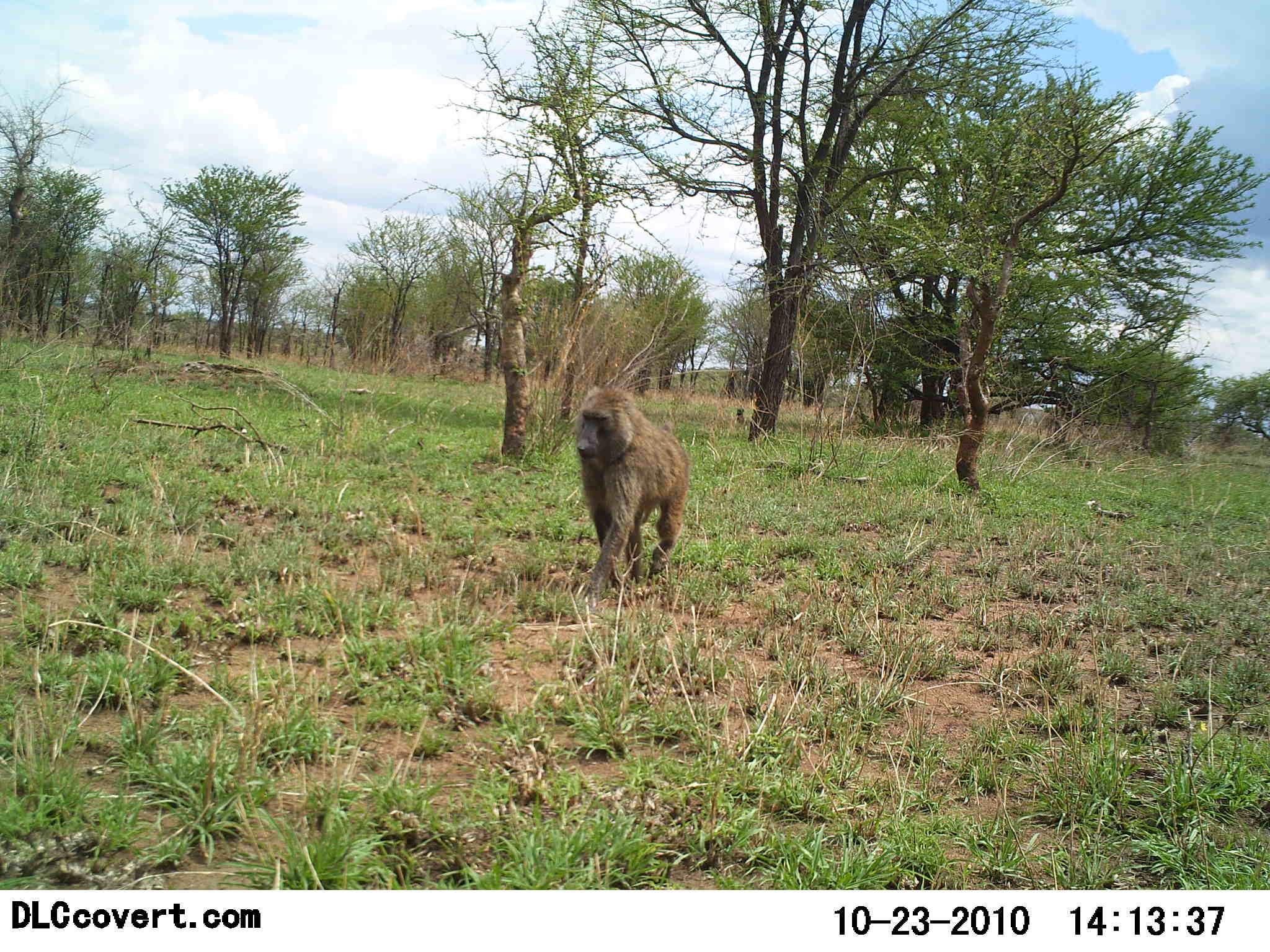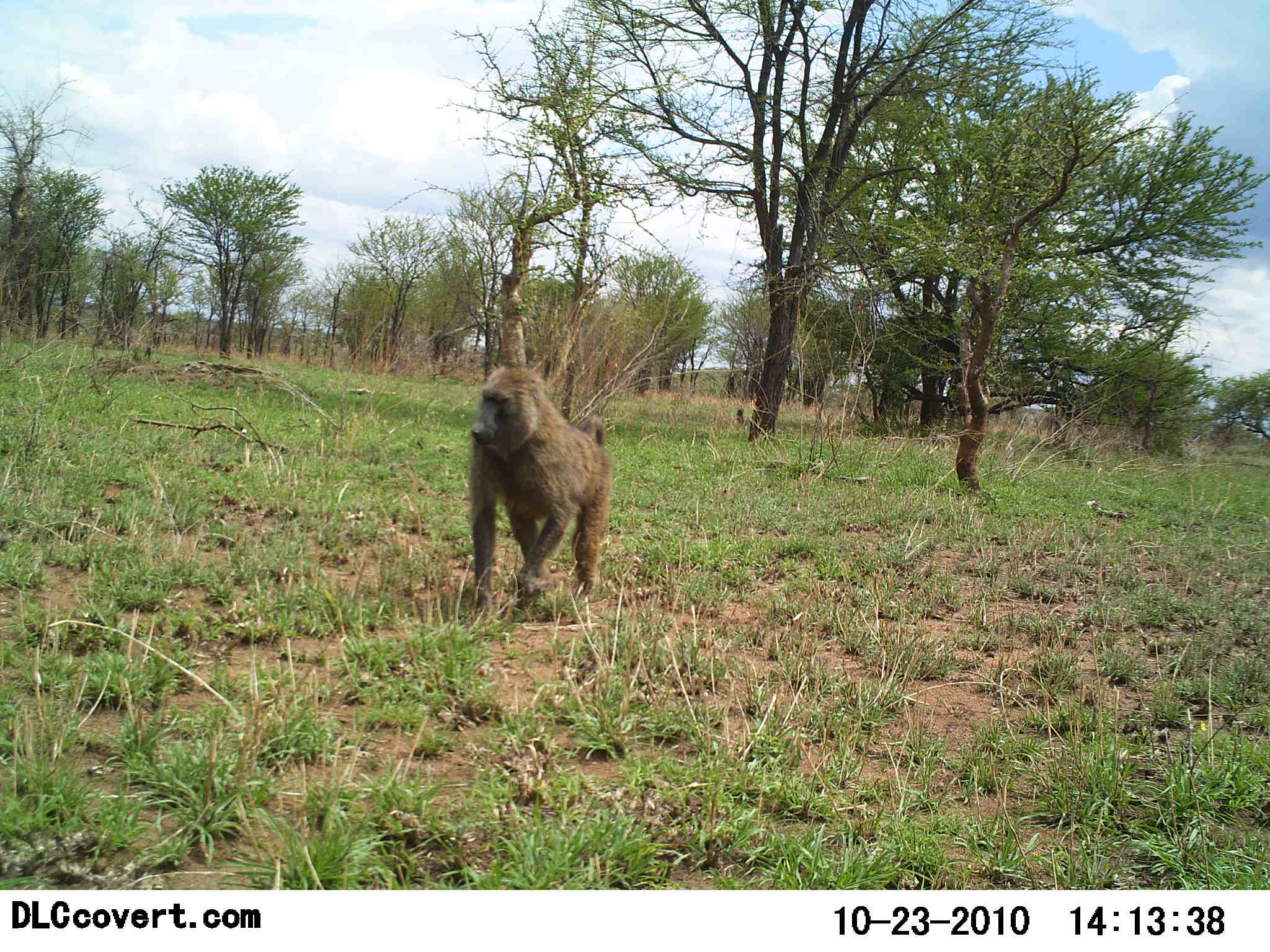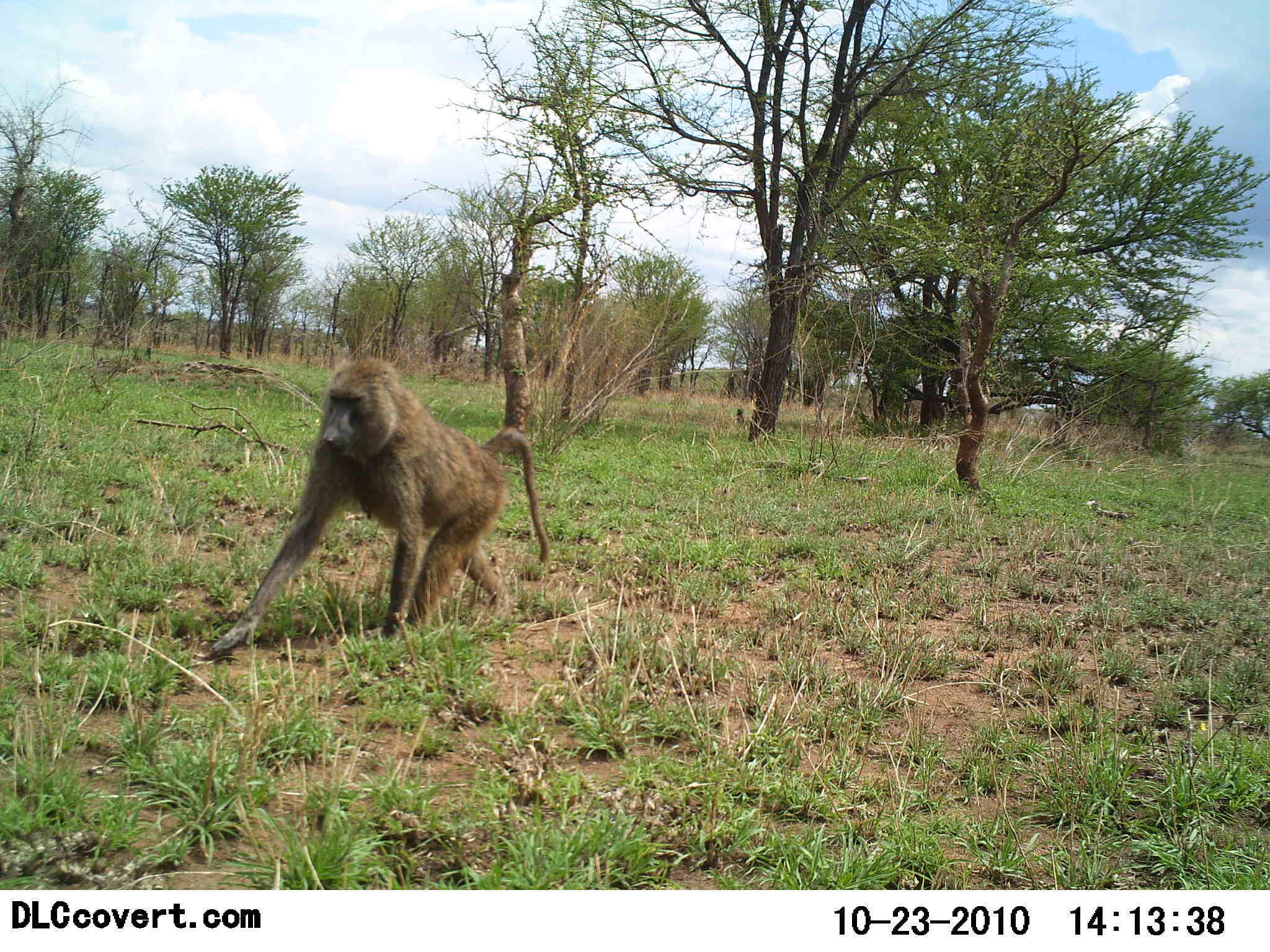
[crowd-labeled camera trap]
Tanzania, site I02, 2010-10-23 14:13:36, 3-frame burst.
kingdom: Animalia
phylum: Chordata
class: Mammalia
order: Primates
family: Cercopithecidae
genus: Papio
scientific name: Papio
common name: baboon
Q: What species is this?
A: Baboon (Papio).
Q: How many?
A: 1.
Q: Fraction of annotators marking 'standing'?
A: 0%.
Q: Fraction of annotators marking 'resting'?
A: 0%.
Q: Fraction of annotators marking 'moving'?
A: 100%.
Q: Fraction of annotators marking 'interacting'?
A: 0%.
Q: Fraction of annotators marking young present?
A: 0%.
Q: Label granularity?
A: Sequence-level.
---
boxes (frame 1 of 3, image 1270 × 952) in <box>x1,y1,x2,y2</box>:
animal: <box>568,386,691,598</box>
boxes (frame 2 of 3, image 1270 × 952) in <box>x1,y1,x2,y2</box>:
animal: <box>467,367,613,620</box>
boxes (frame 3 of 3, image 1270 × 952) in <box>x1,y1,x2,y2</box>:
animal: <box>208,356,551,657</box>